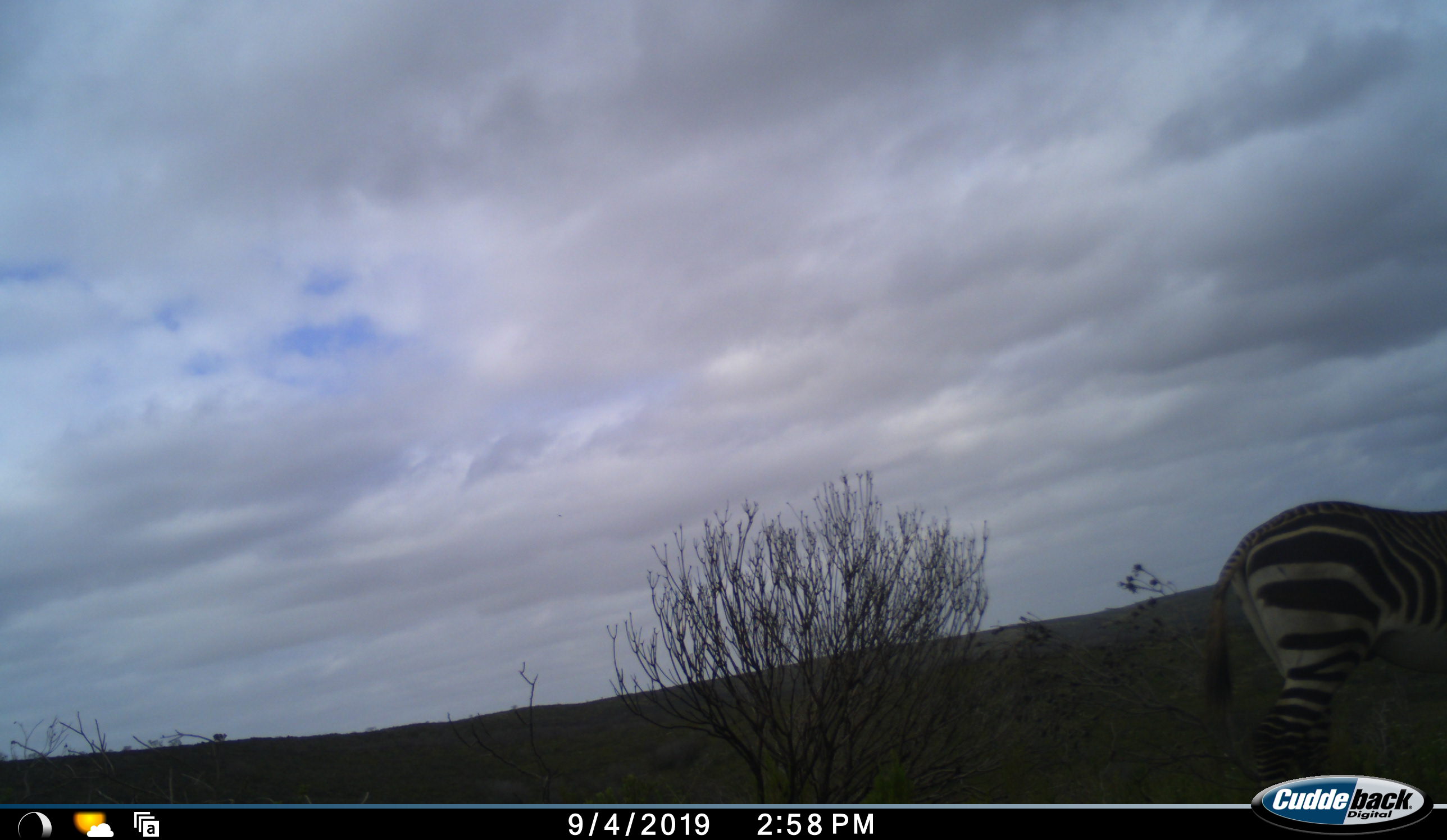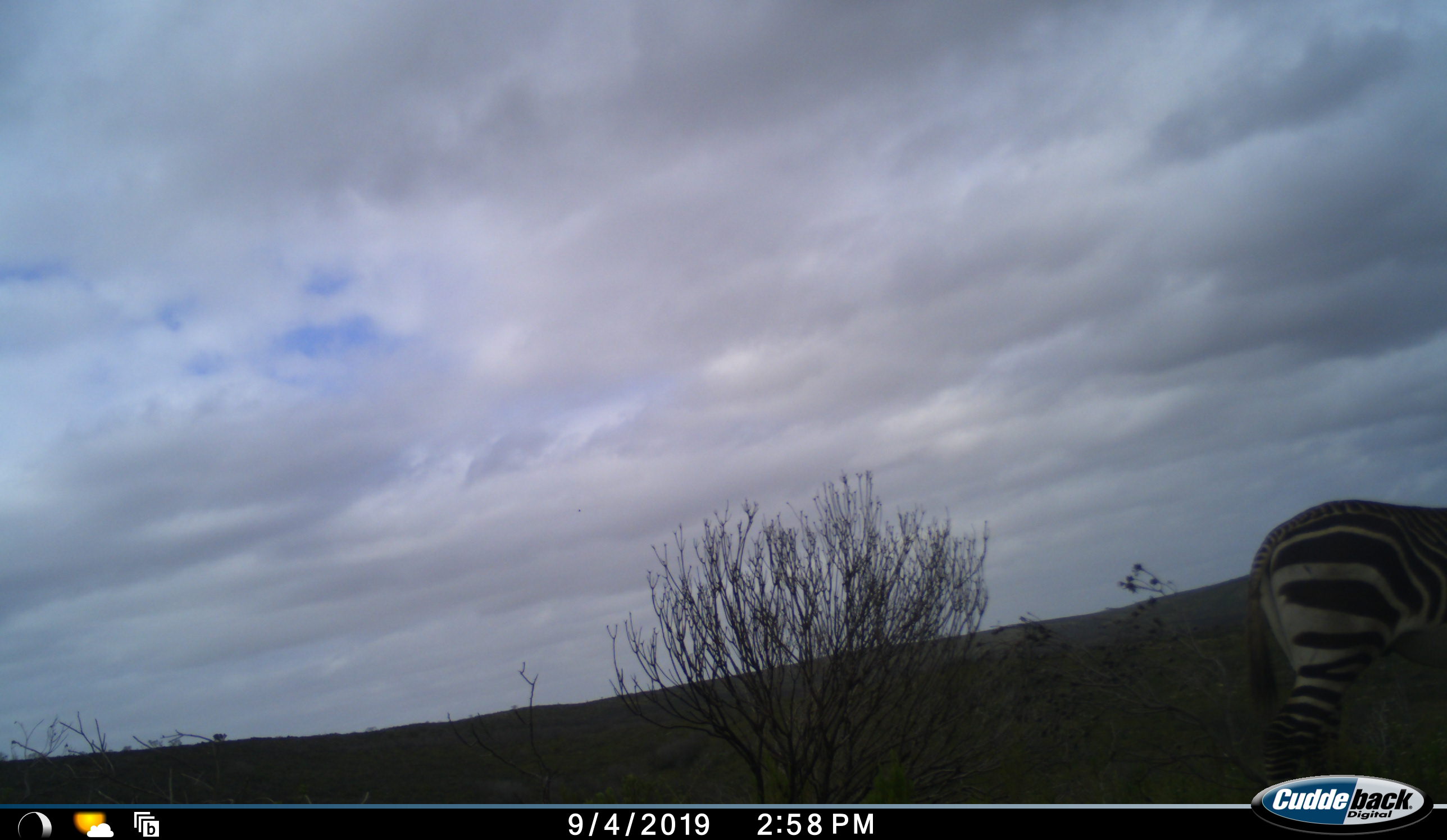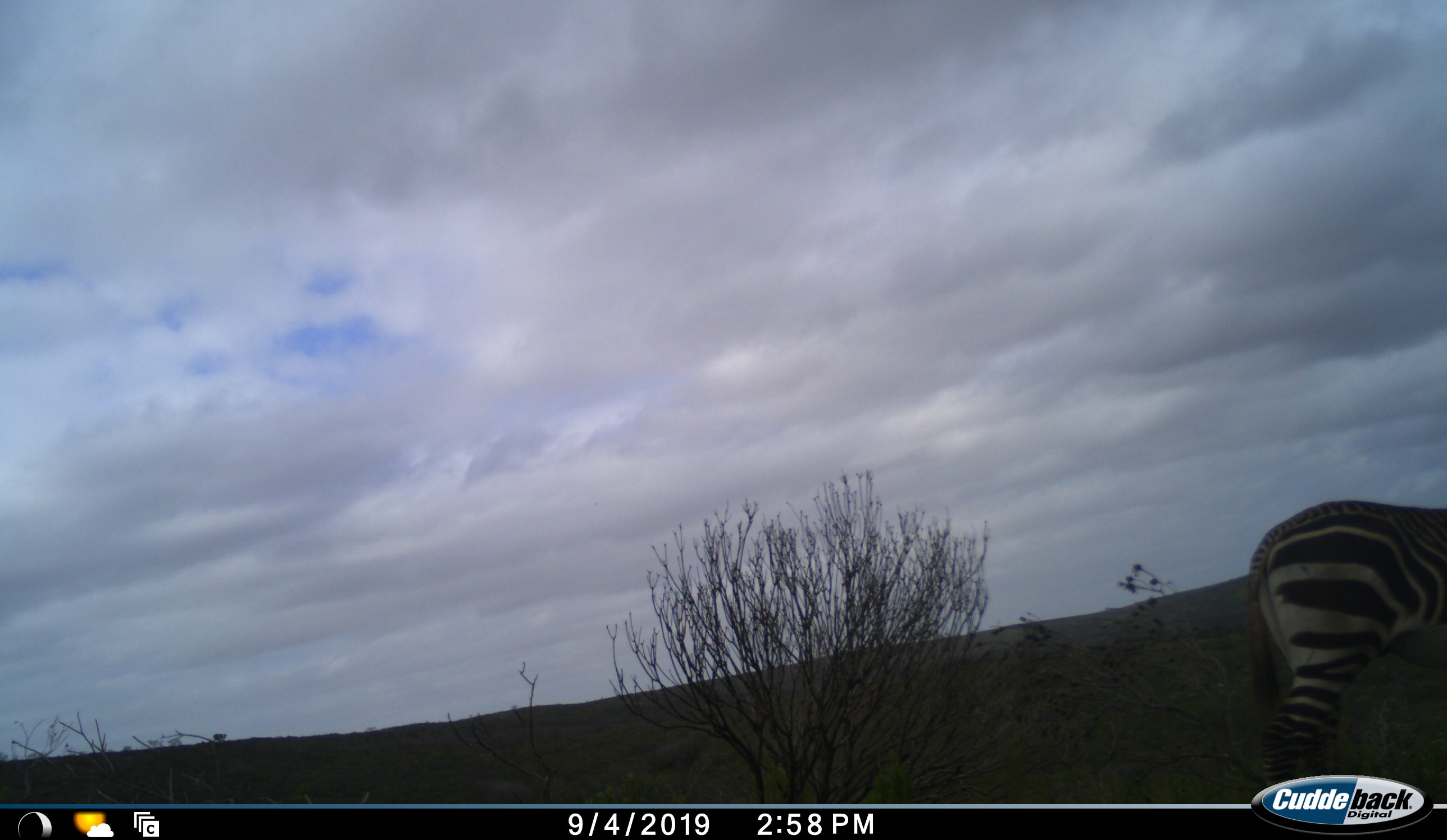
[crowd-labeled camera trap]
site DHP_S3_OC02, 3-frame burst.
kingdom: Animalia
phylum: Chordata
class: Mammalia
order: Perissodactyla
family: Equidae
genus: Equus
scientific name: Equus zebra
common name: mountain zebra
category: zebramountain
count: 1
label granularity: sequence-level